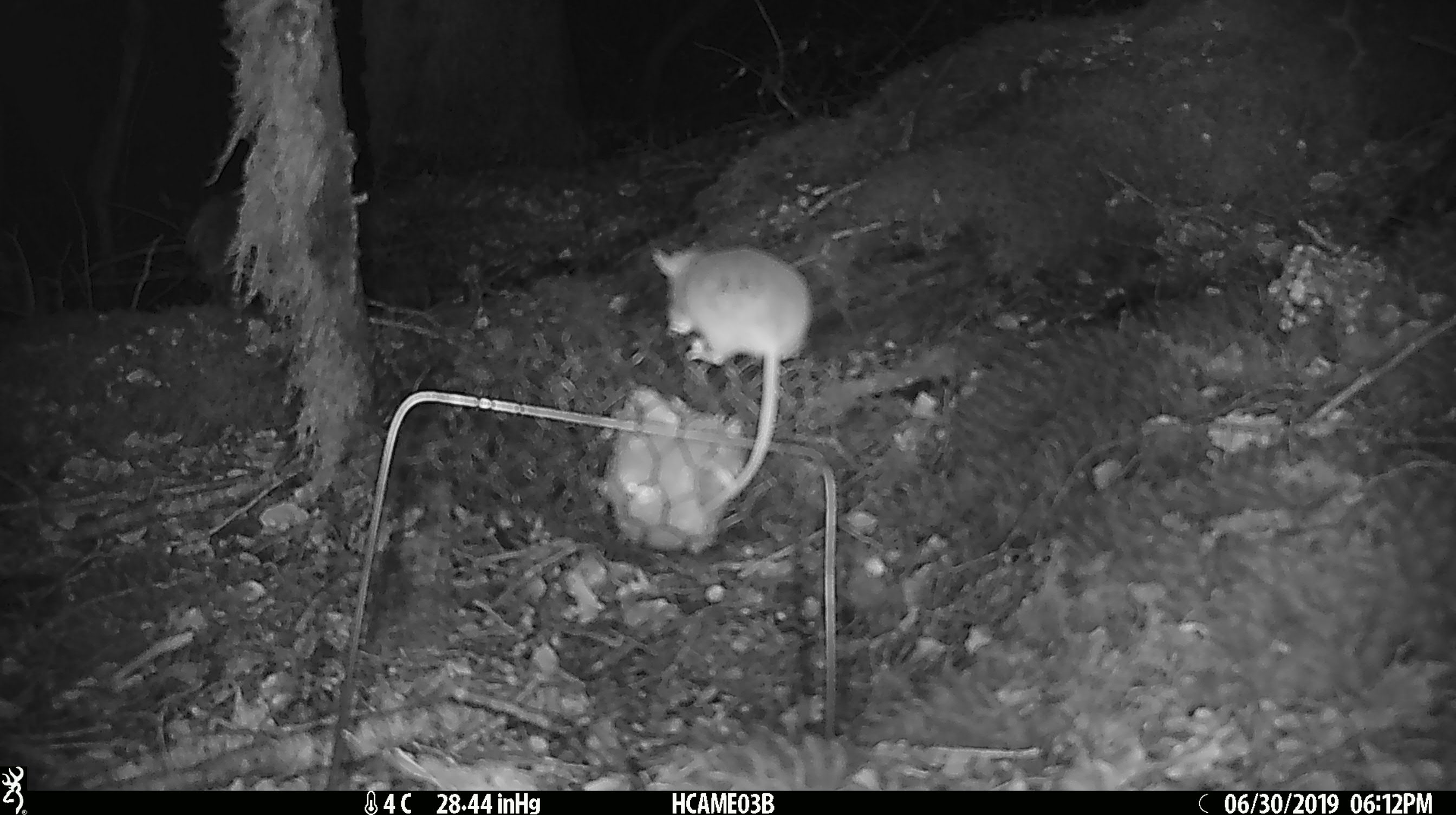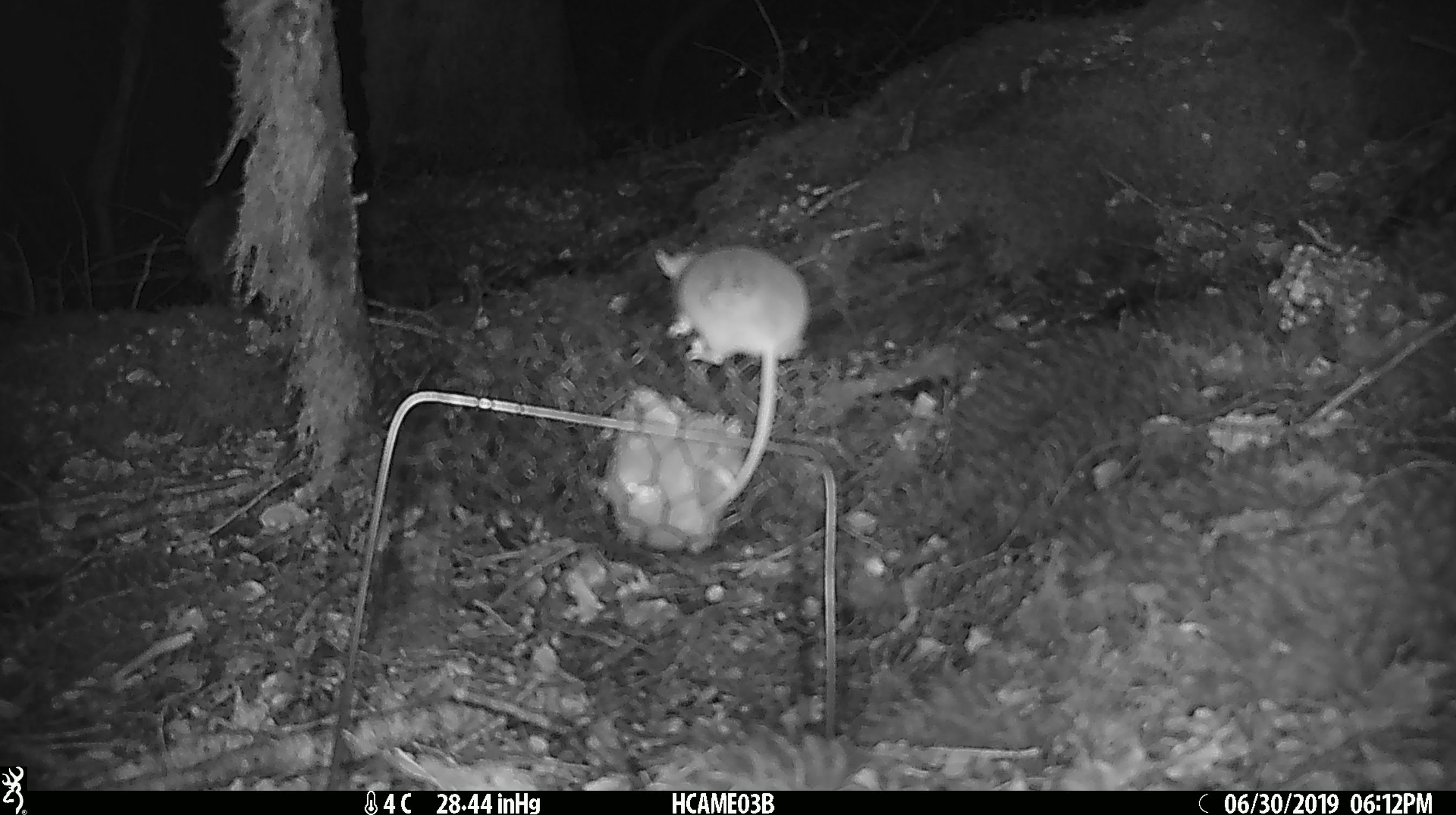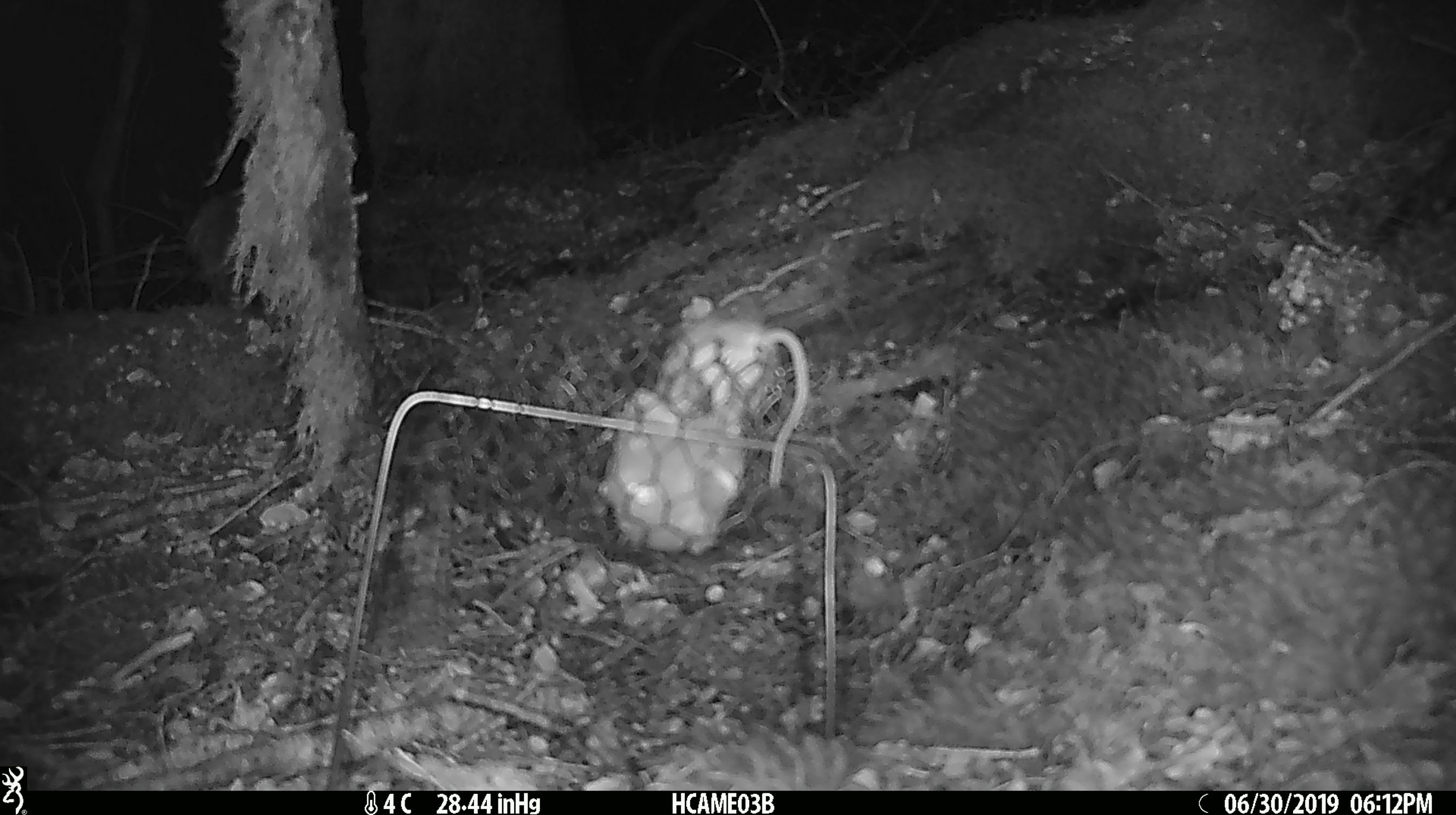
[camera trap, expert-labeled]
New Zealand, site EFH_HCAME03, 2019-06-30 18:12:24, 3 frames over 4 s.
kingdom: Animalia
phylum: Chordata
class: Mammalia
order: Rodentia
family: Muridae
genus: Mus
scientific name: Mus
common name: mouse